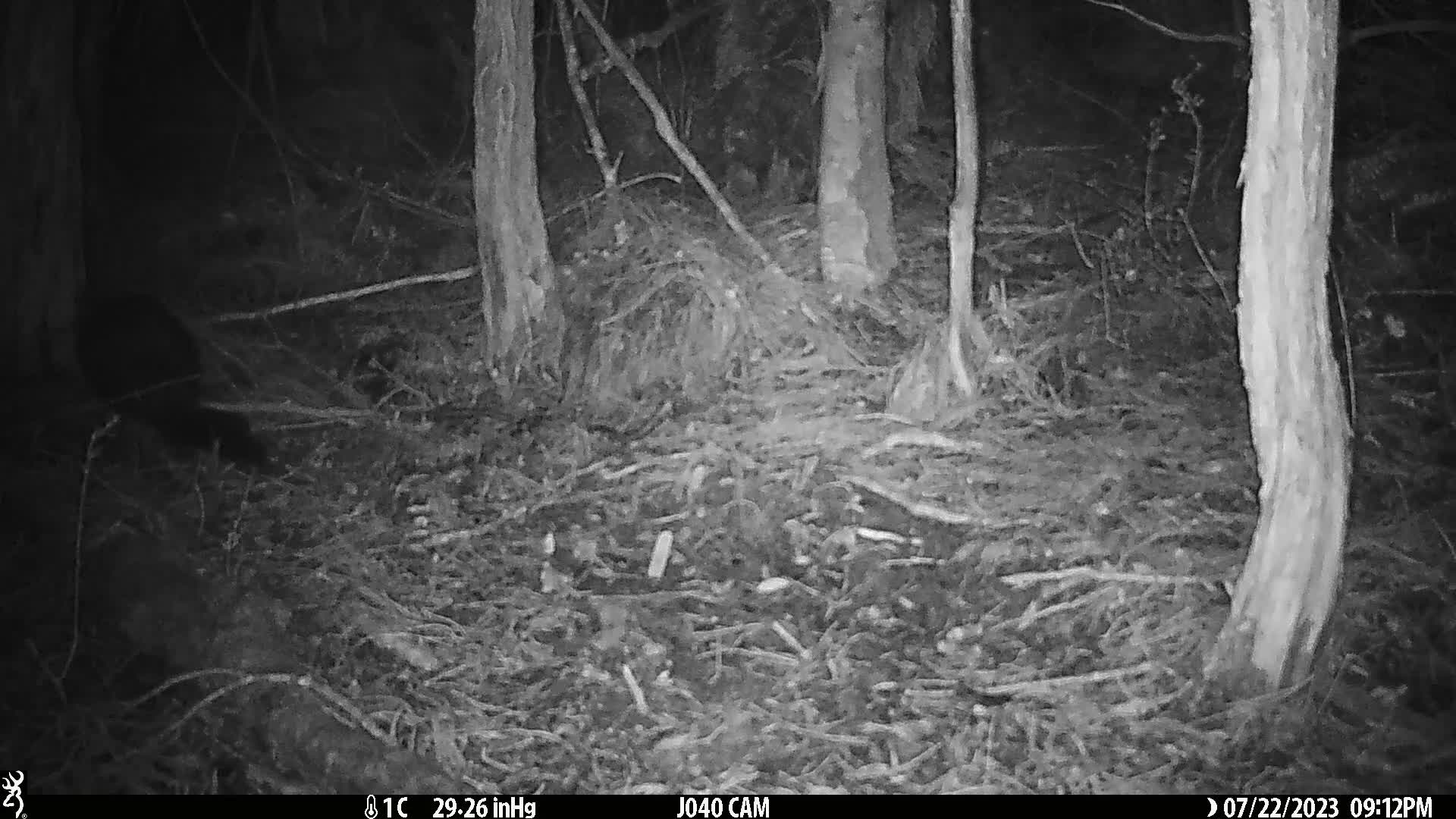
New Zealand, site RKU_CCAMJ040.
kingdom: Animalia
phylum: Chordata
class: Mammalia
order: Diprotodontia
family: Phalangeridae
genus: Trichosurus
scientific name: Trichosurus vulpecula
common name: common brushtail possum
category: possum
Possum (common brushtail possum) (Trichosurus vulpecula).